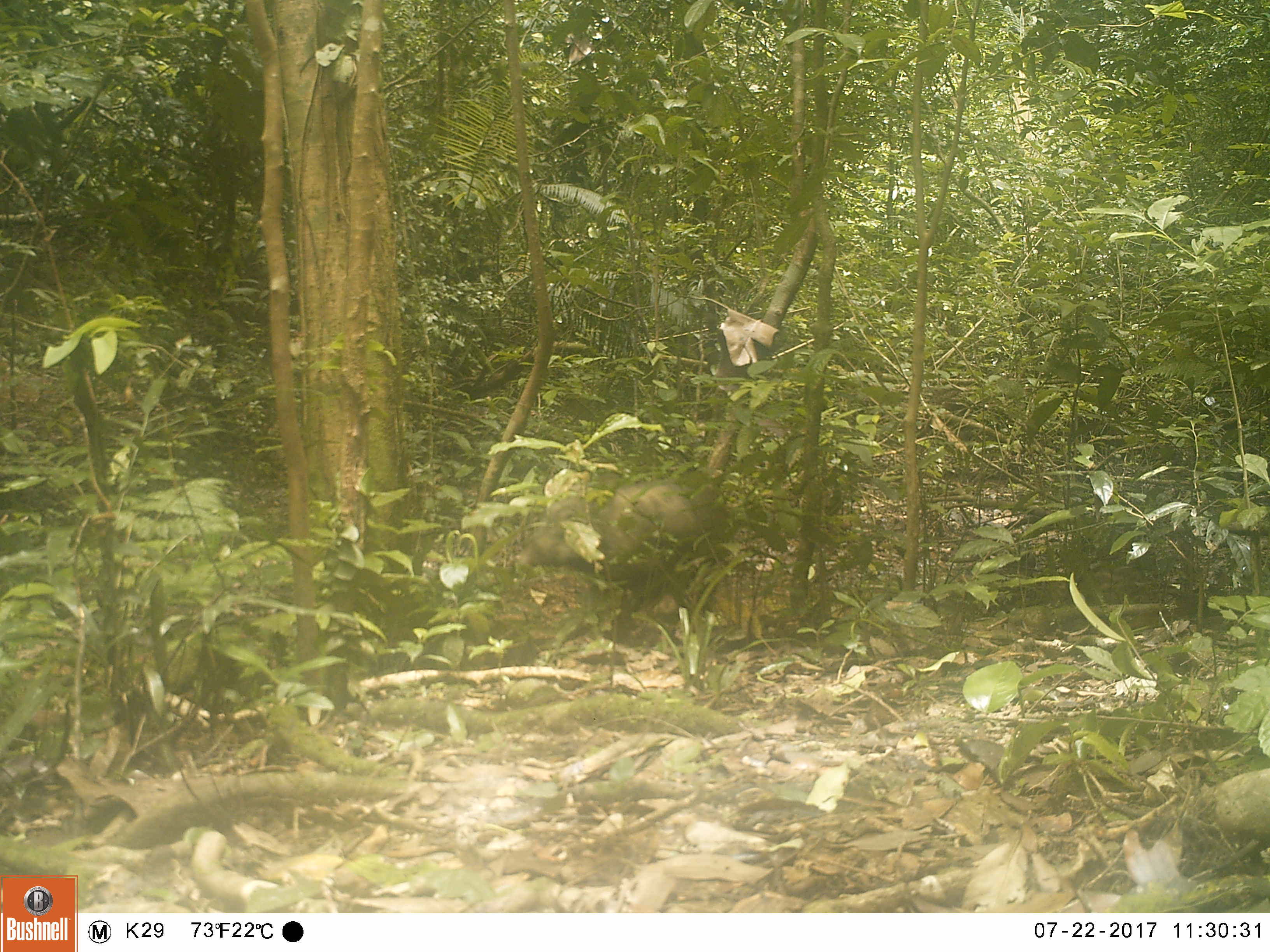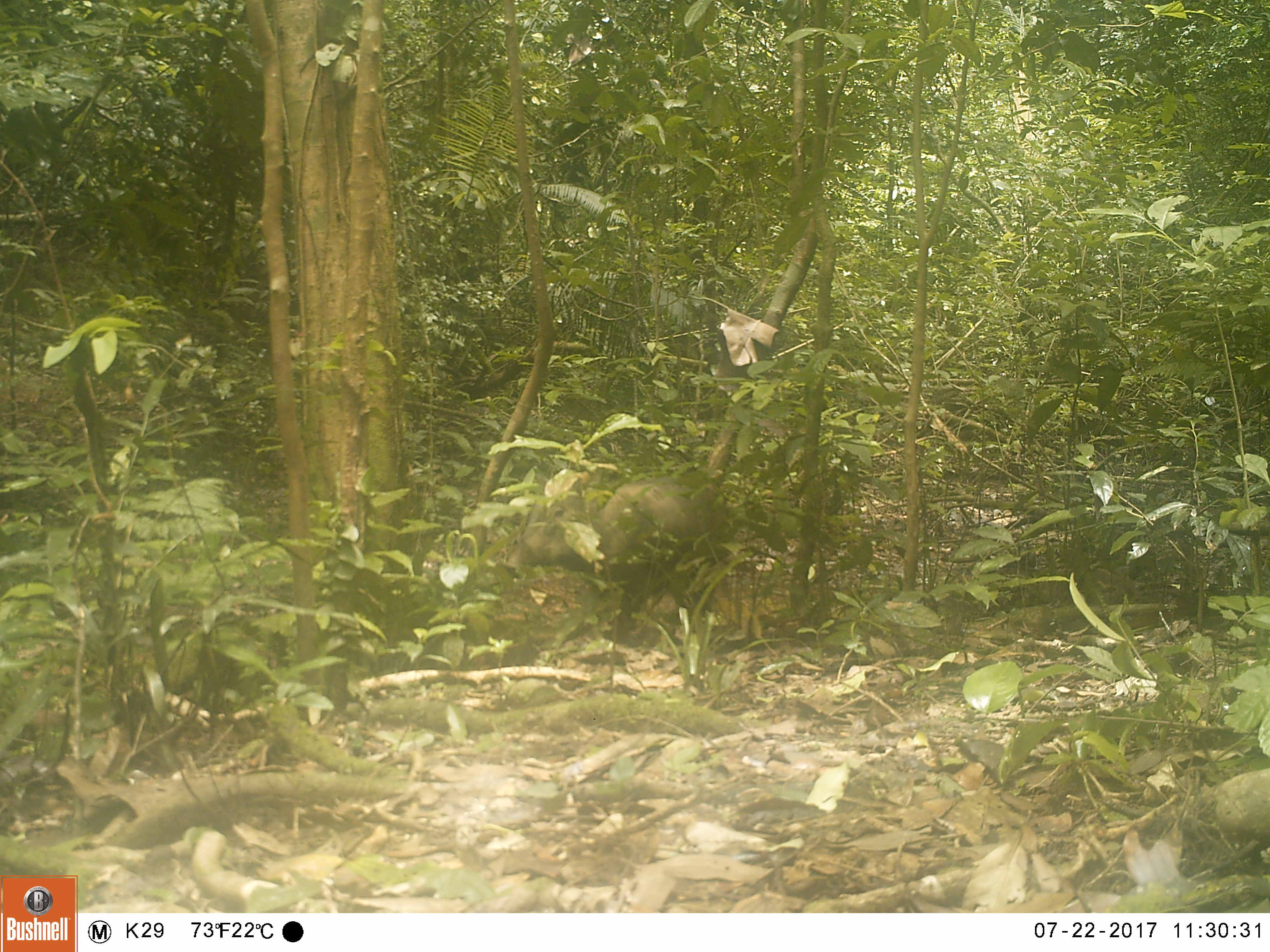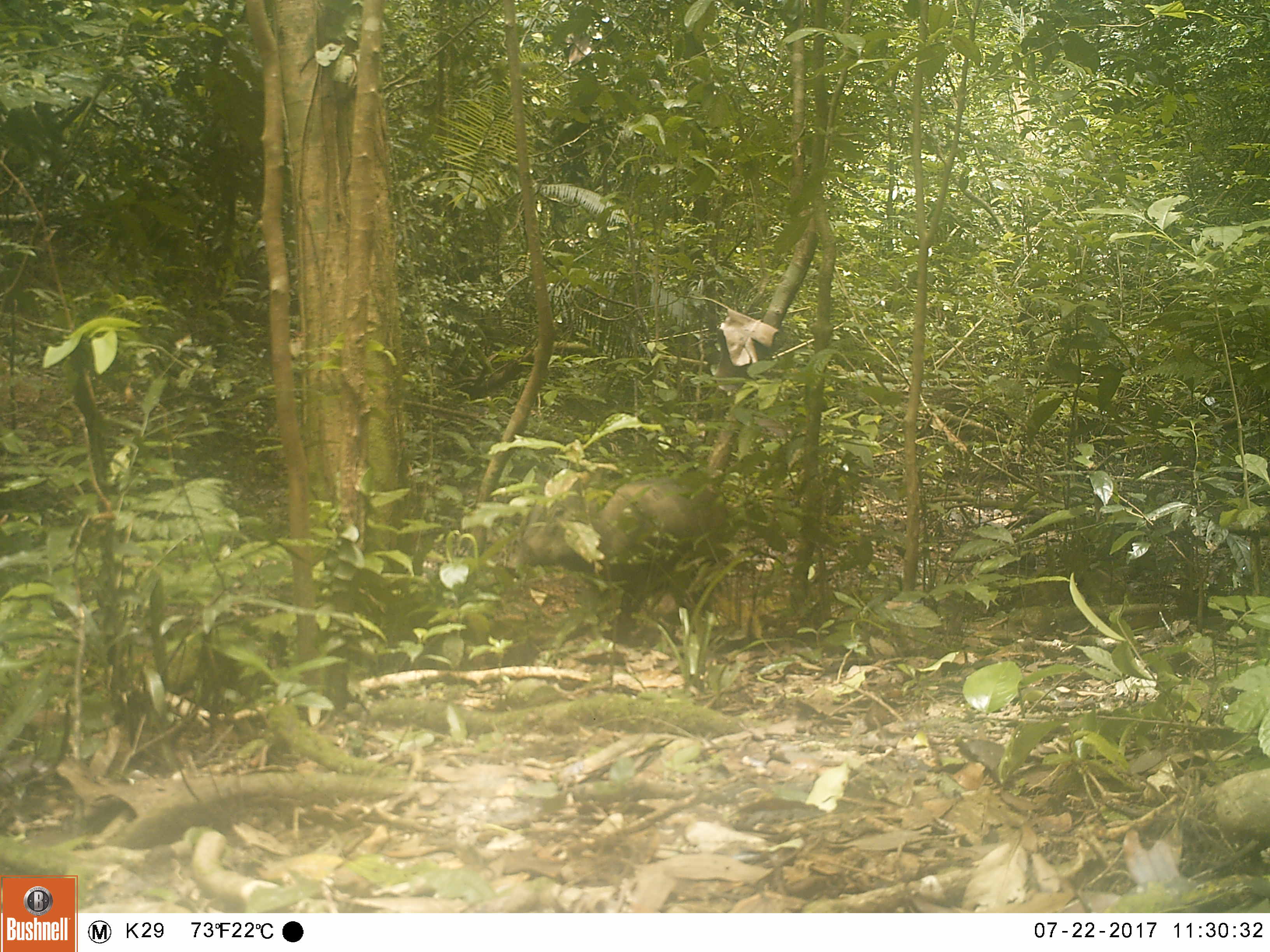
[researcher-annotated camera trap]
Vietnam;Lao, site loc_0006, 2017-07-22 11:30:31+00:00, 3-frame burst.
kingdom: Animalia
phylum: Chordata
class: Mammalia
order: Artiodactyla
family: Suidae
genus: Sus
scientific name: Sus scrofa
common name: eurasian wild pig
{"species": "eurasian wild pig (Sus scrofa)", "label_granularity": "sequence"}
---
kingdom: Animalia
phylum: Chordata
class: Mammalia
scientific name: Mammalia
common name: mammal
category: unidentified small mammal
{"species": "unidentified small mammal (mammal) (Mammalia)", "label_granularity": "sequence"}